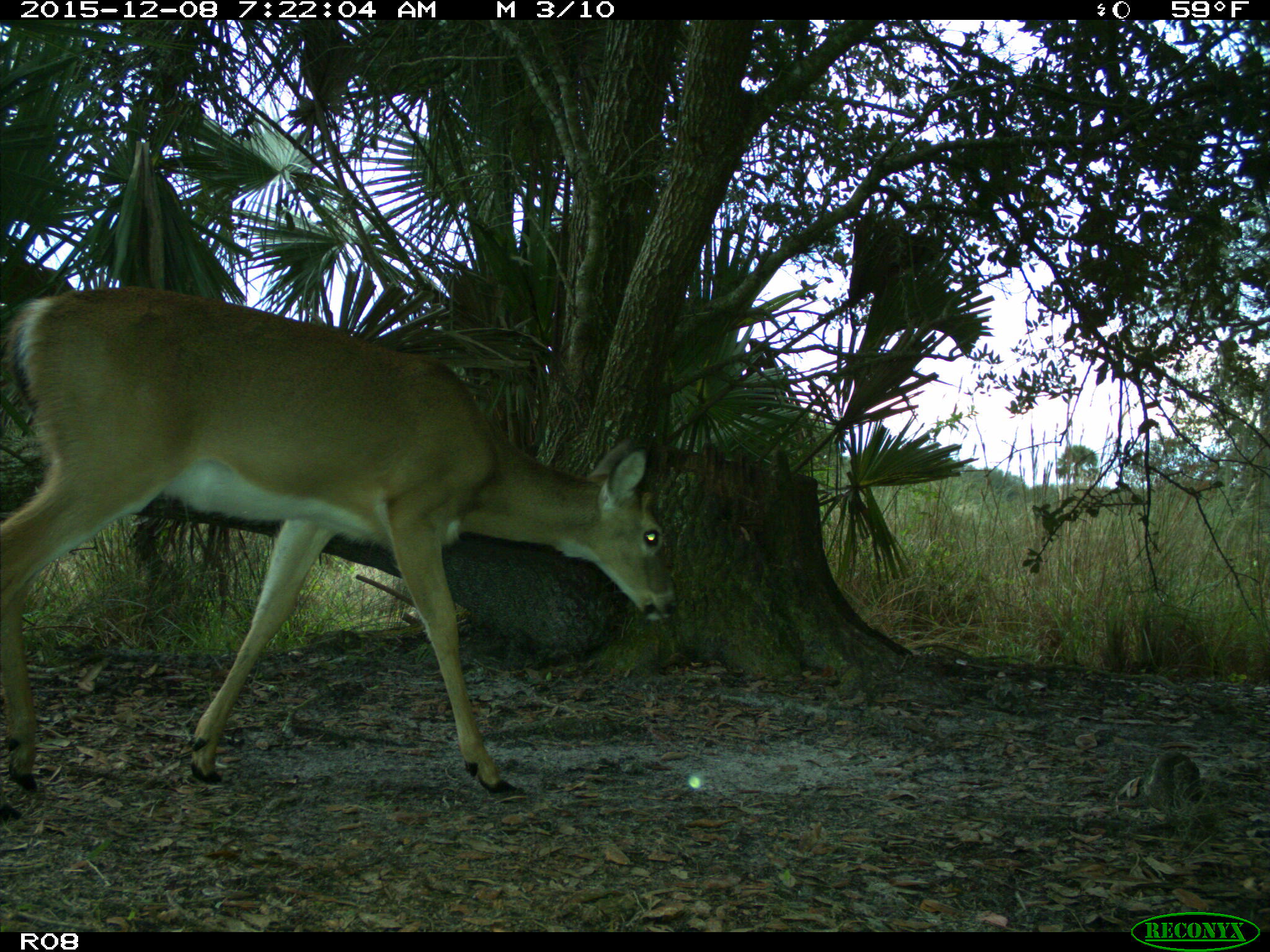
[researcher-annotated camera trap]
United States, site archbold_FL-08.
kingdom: Animalia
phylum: Chordata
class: Mammalia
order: Artiodactyla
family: Cervidae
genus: Odocoileus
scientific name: Odocoileus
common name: deer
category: unidentified deer